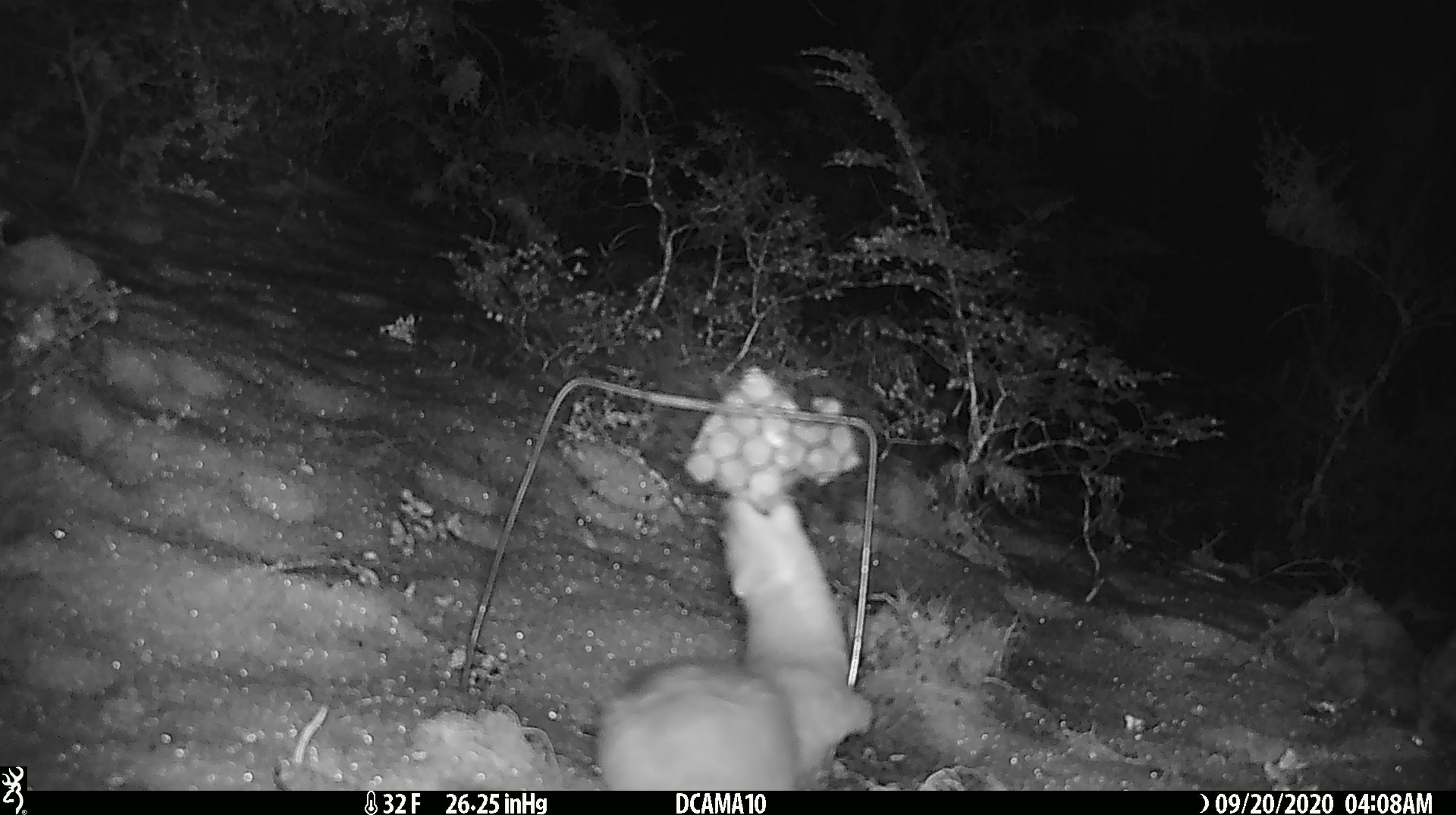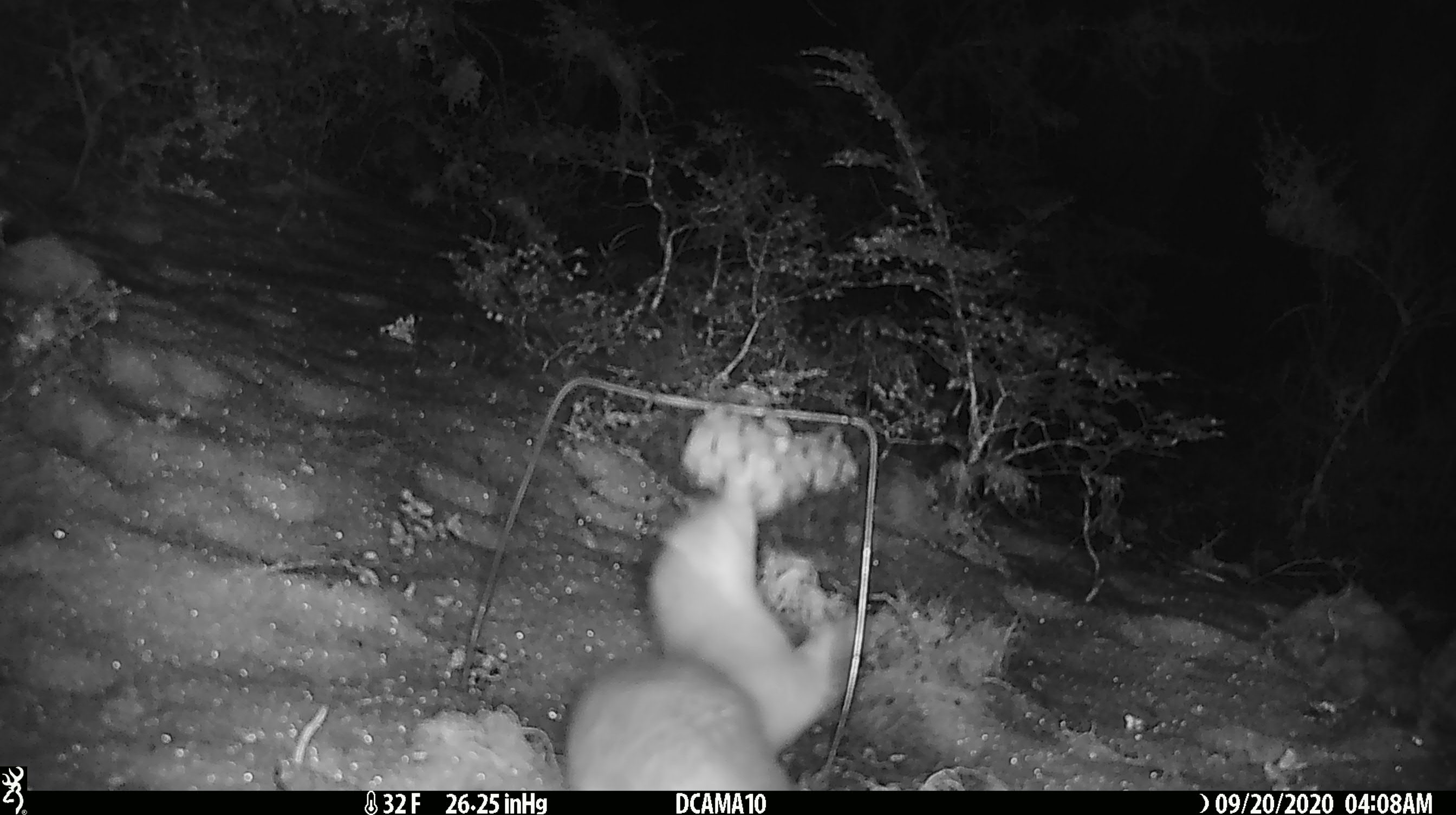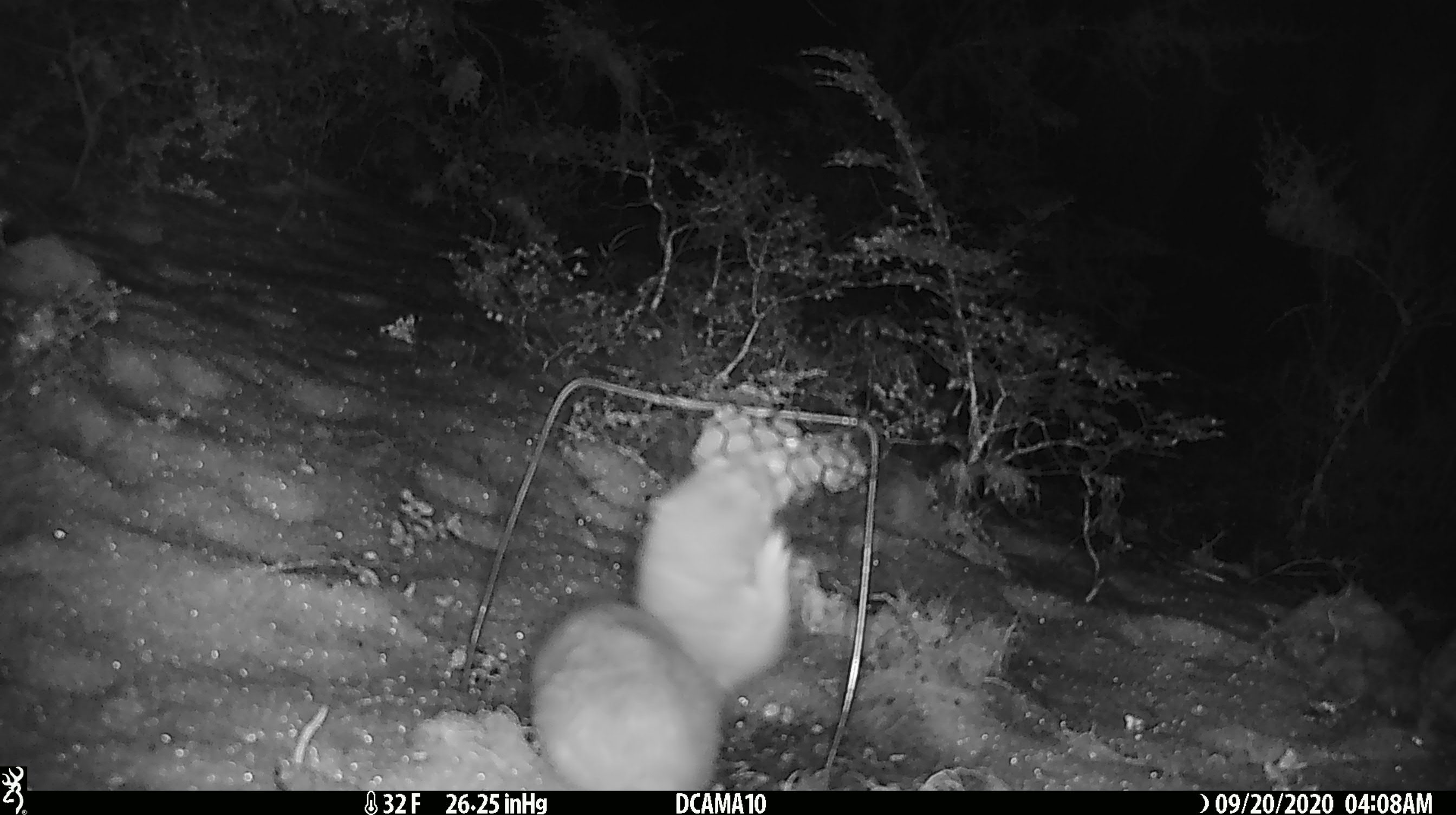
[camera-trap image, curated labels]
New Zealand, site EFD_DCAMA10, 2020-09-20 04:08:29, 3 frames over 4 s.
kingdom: Animalia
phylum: Chordata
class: Mammalia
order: Carnivora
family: Mustelidae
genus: Mustela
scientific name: Mustela erminea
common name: stoat